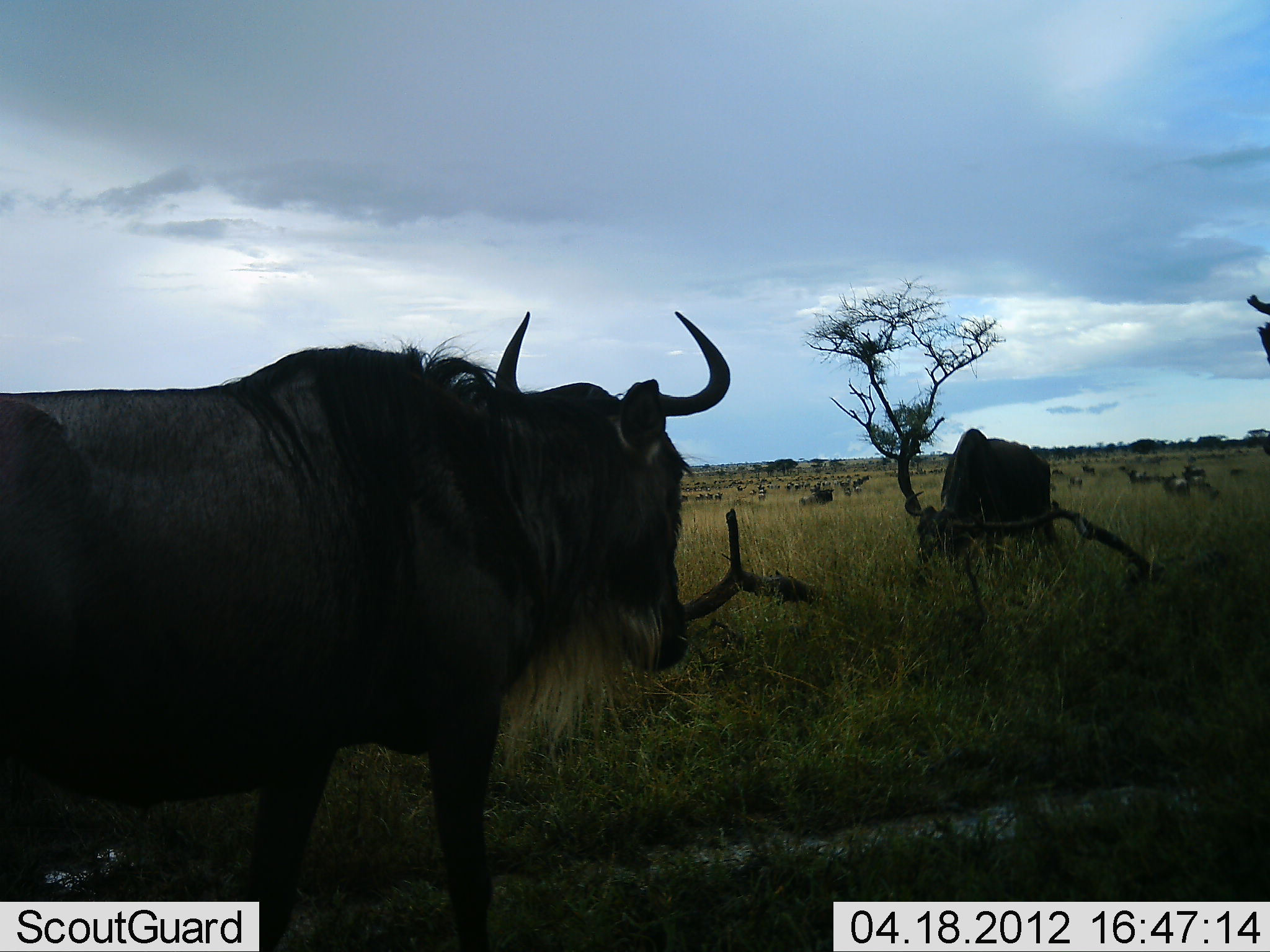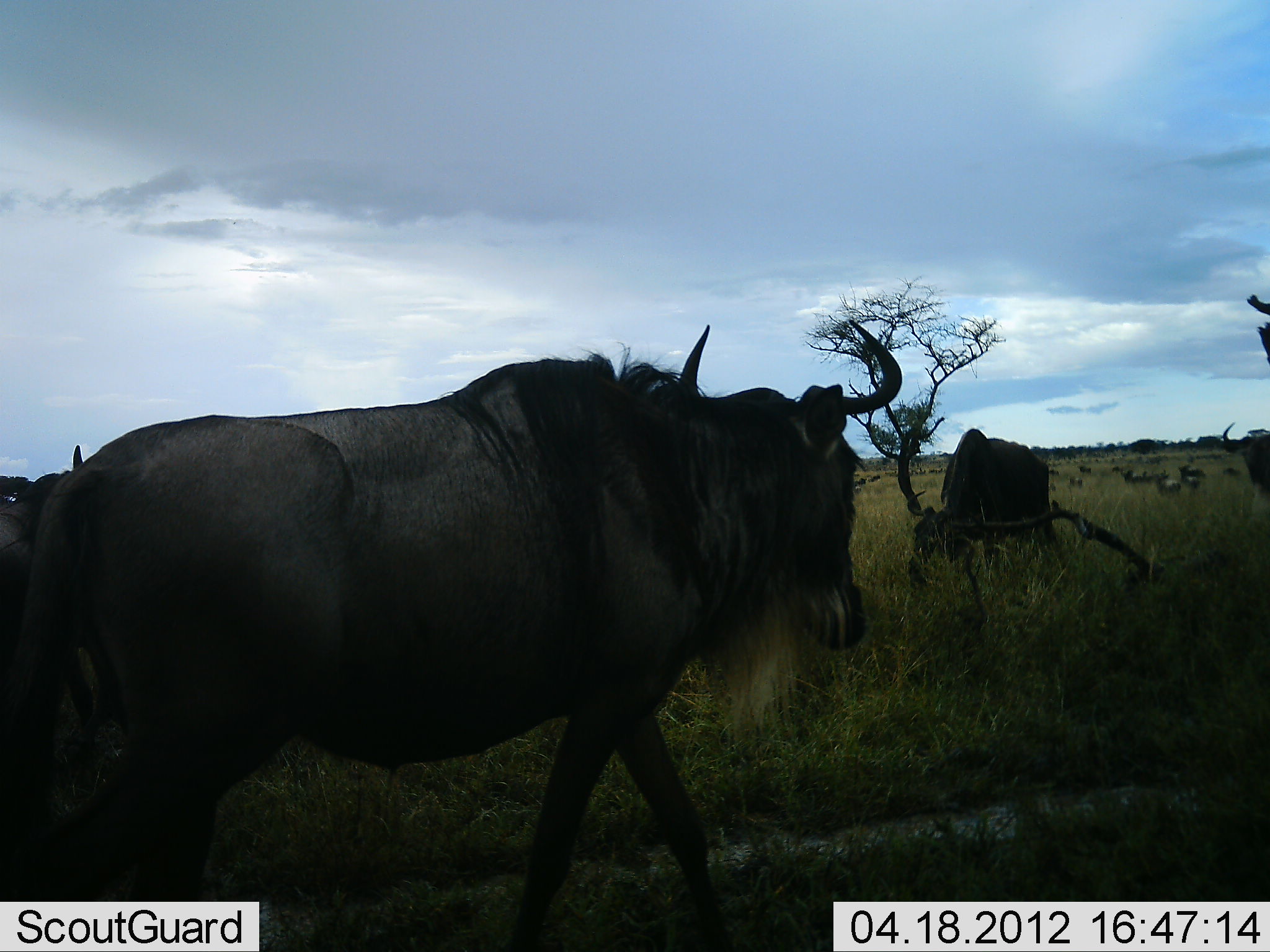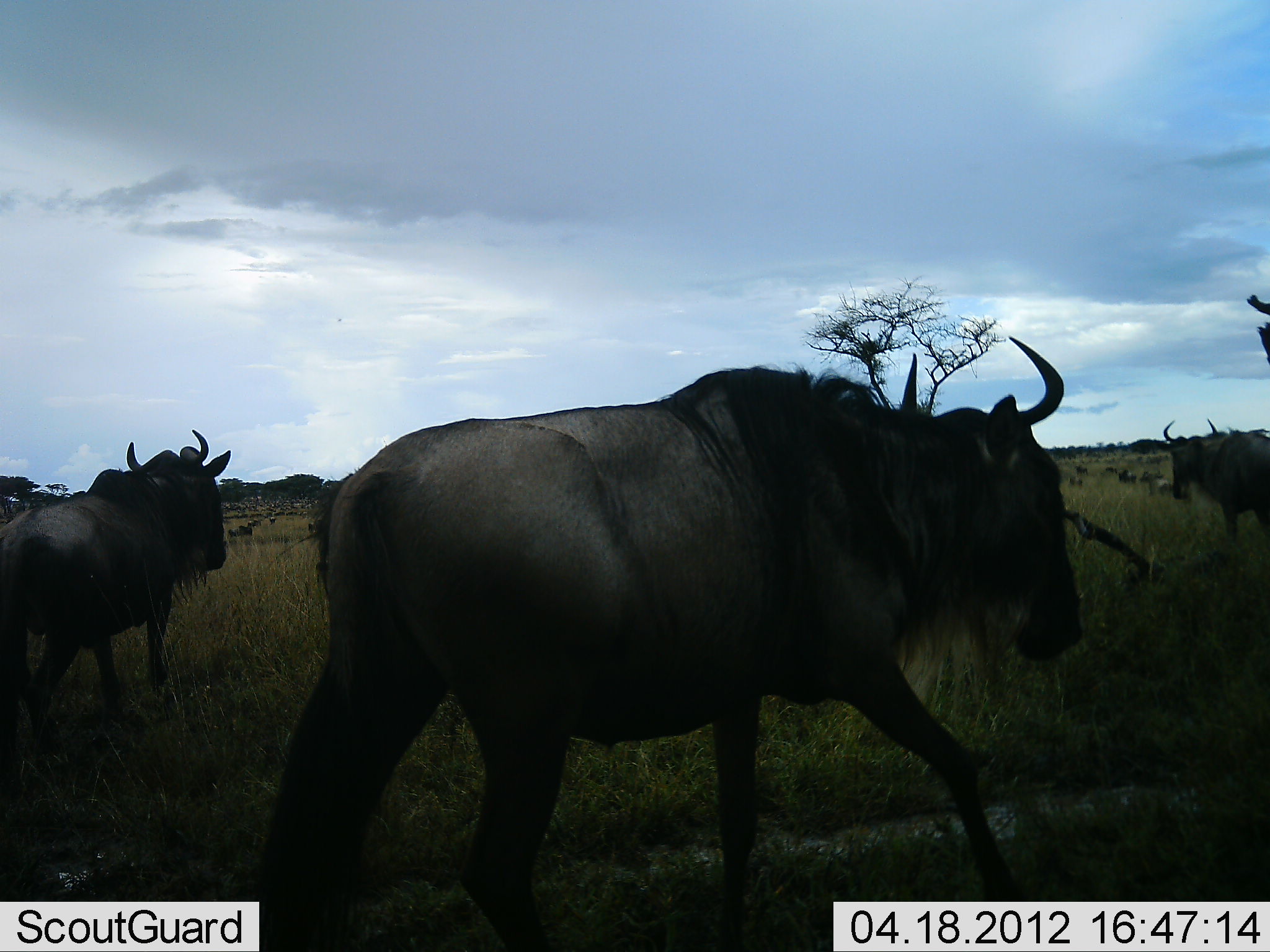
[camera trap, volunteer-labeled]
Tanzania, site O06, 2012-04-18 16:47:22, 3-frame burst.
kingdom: Animalia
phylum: Chordata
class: Mammalia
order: Artiodactyla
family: Bovidae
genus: Connochaetes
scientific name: Connochaetes taurinus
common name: blue wildebeest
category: wildebeest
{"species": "wildebeest (blue wildebeest) (Connochaetes taurinus)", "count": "11-50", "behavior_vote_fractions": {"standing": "48%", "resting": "0%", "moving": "100%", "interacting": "0%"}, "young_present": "5%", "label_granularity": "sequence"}